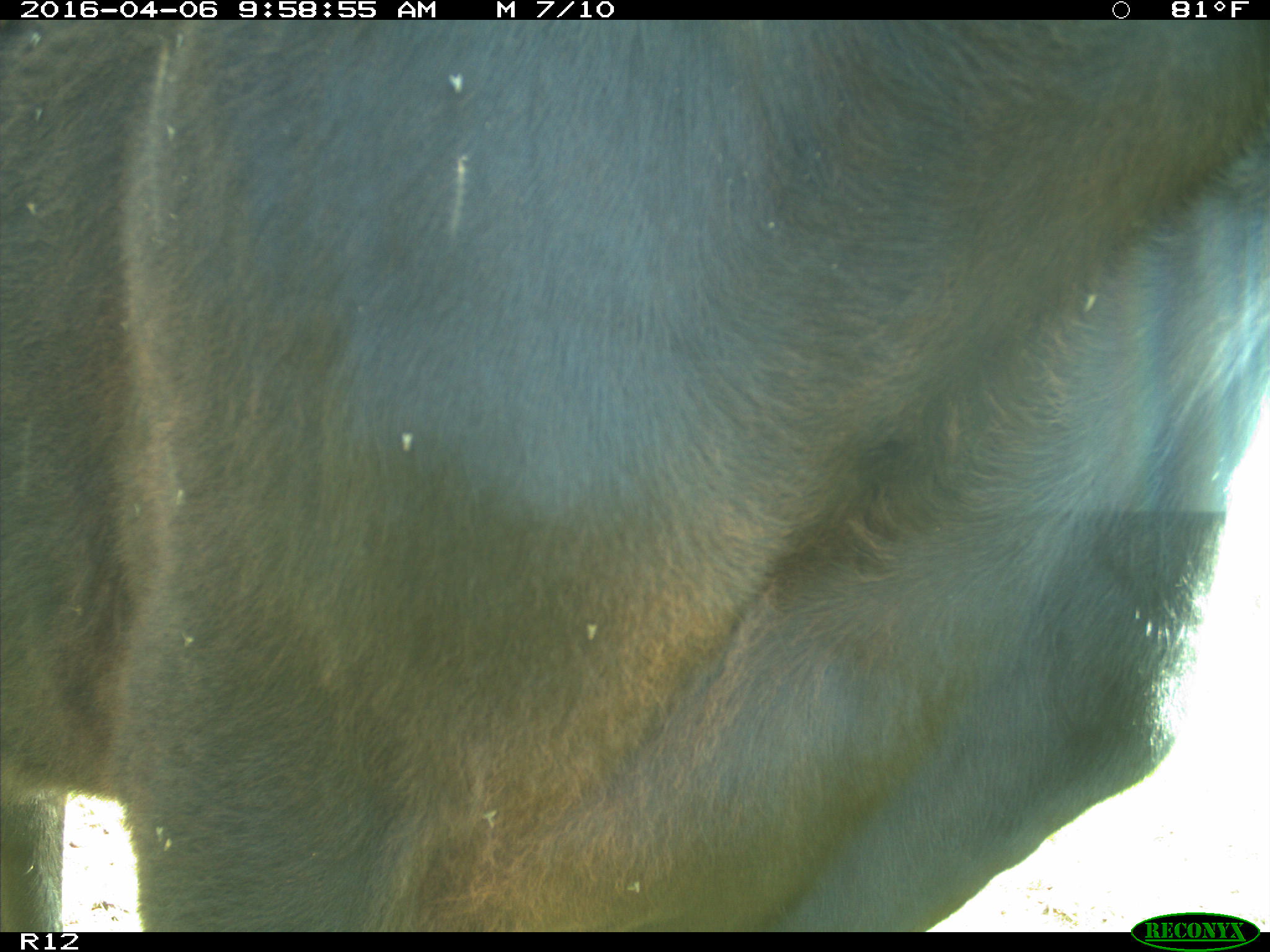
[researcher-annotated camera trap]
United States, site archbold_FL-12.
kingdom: Animalia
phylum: Chordata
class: Mammalia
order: Artiodactyla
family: Bovidae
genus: Bos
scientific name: Bos taurus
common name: domestic cow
Bos taurus (domestic cow).